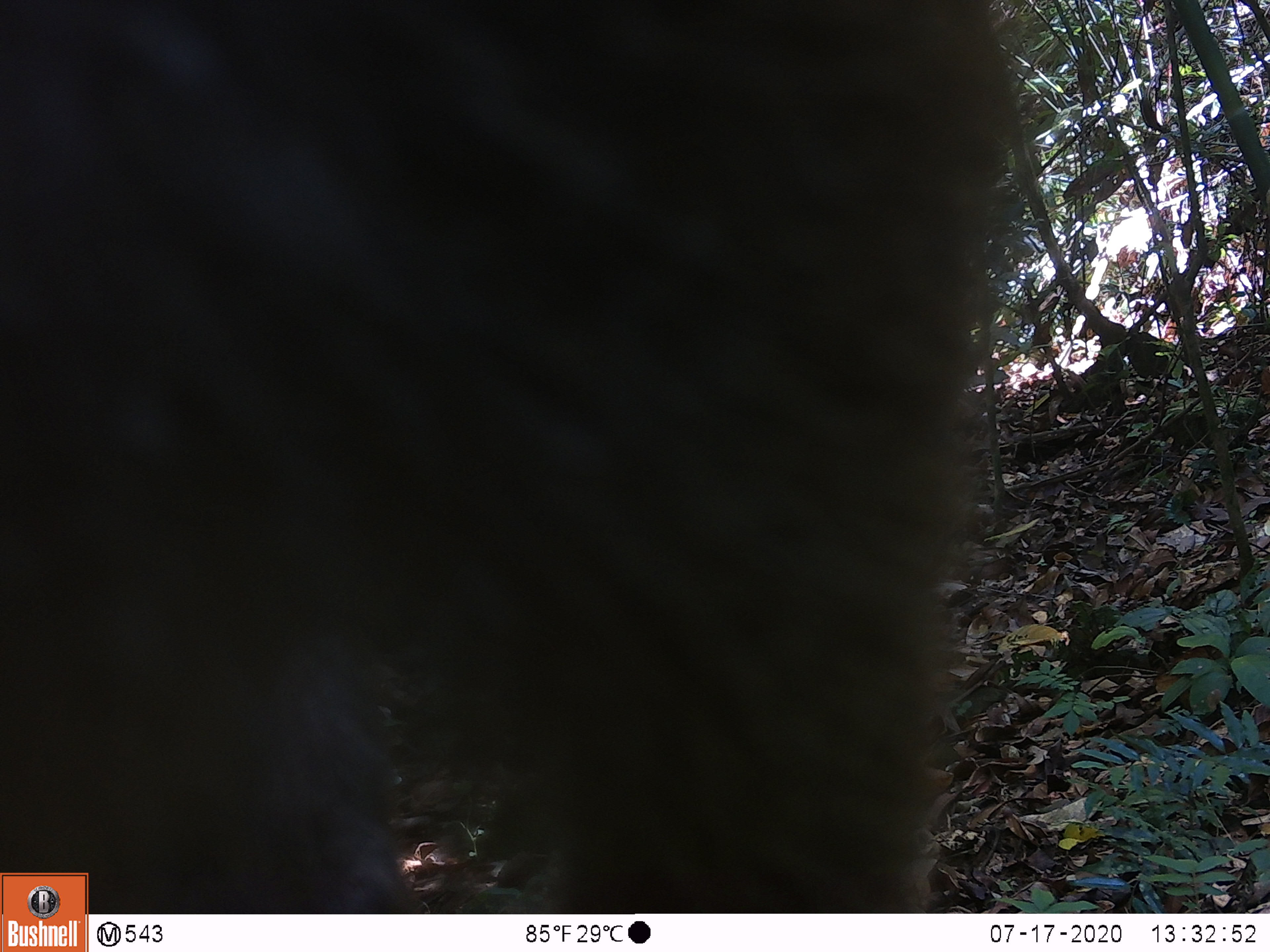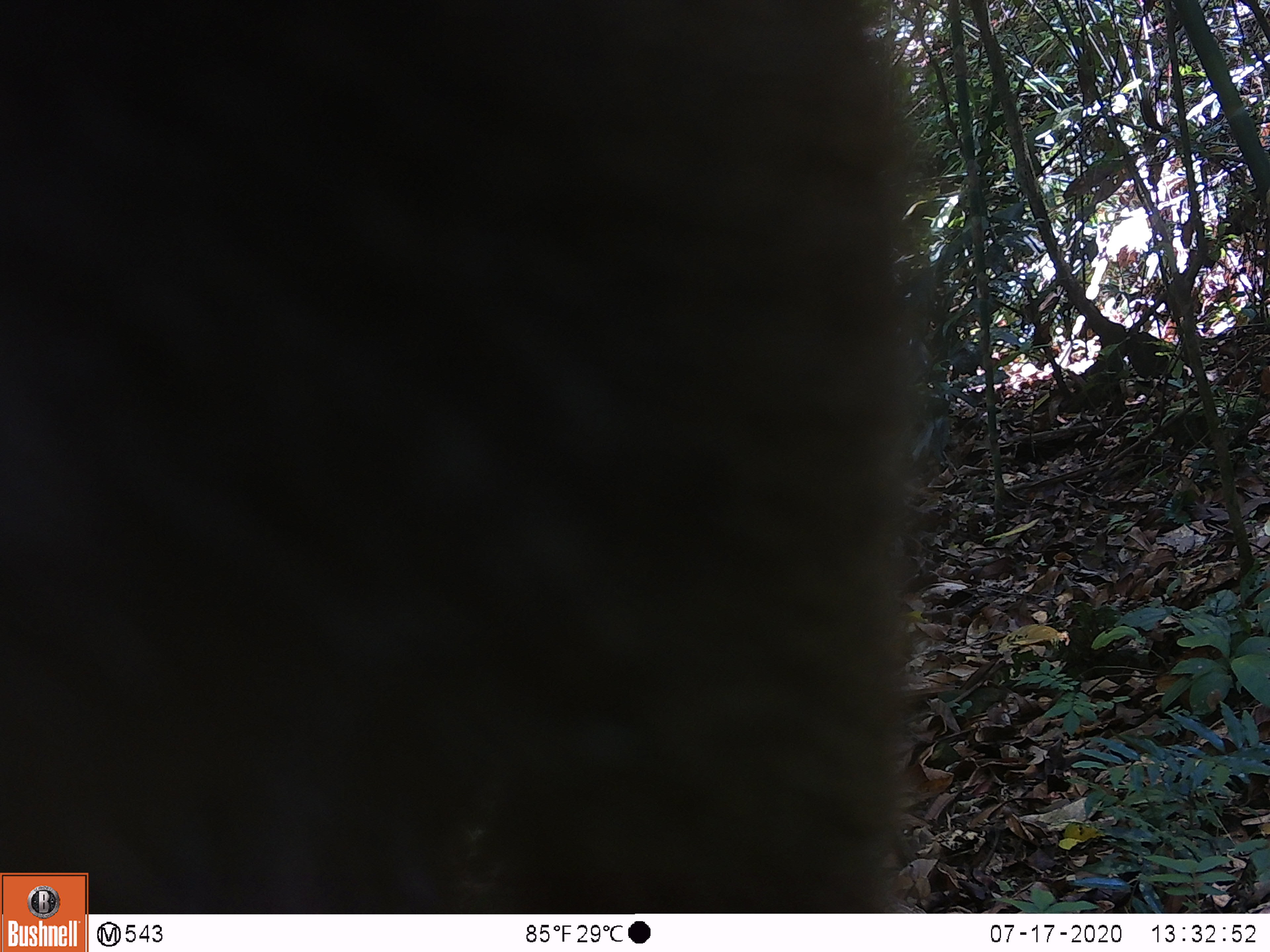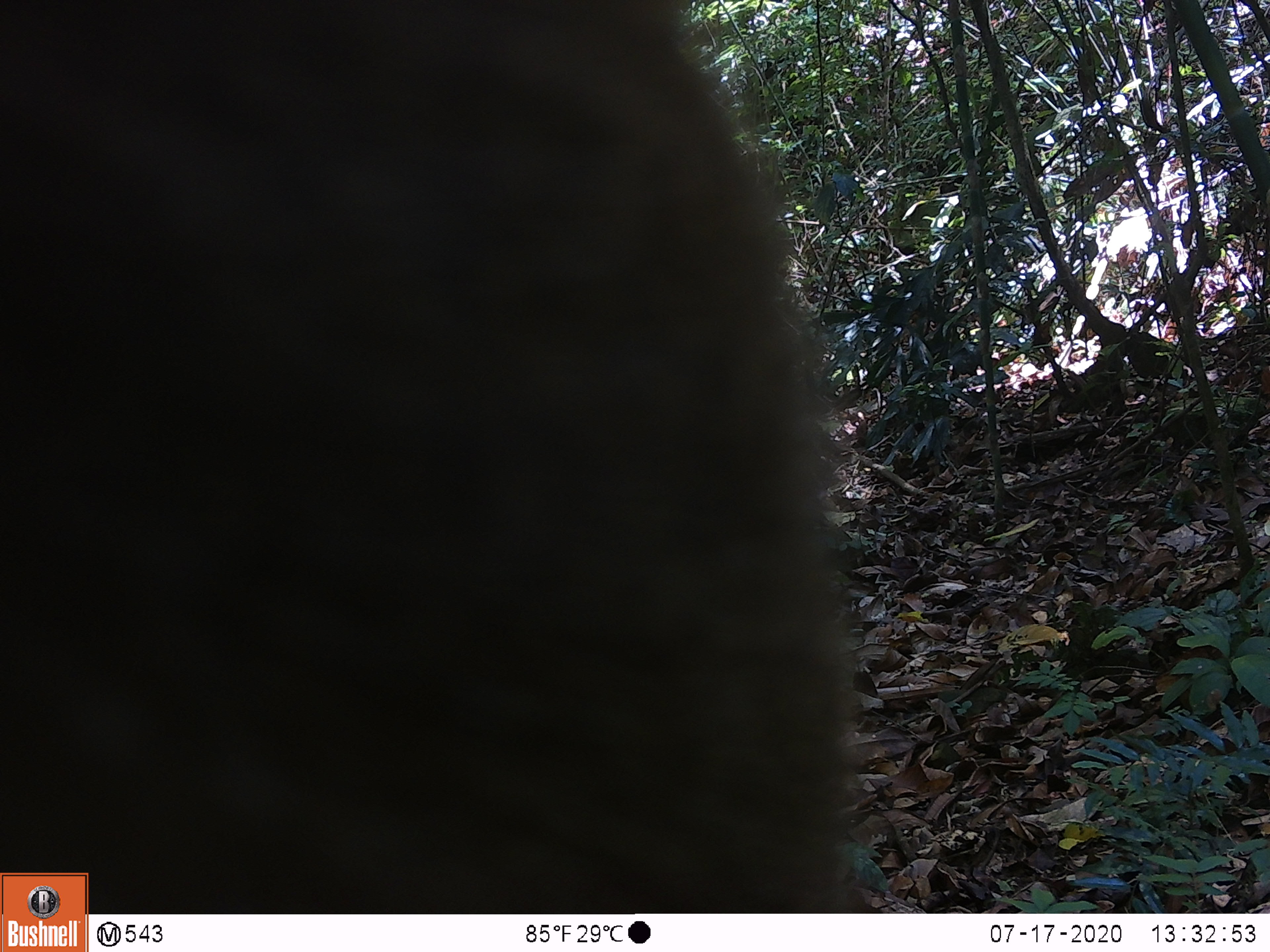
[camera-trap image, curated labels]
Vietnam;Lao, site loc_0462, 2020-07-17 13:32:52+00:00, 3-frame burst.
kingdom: Animalia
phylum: Chordata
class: Mammalia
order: Primates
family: Cercopithecidae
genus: Macaca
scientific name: Macaca nemestrina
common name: pig-tailed macaque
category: pig tailed macaque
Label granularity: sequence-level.